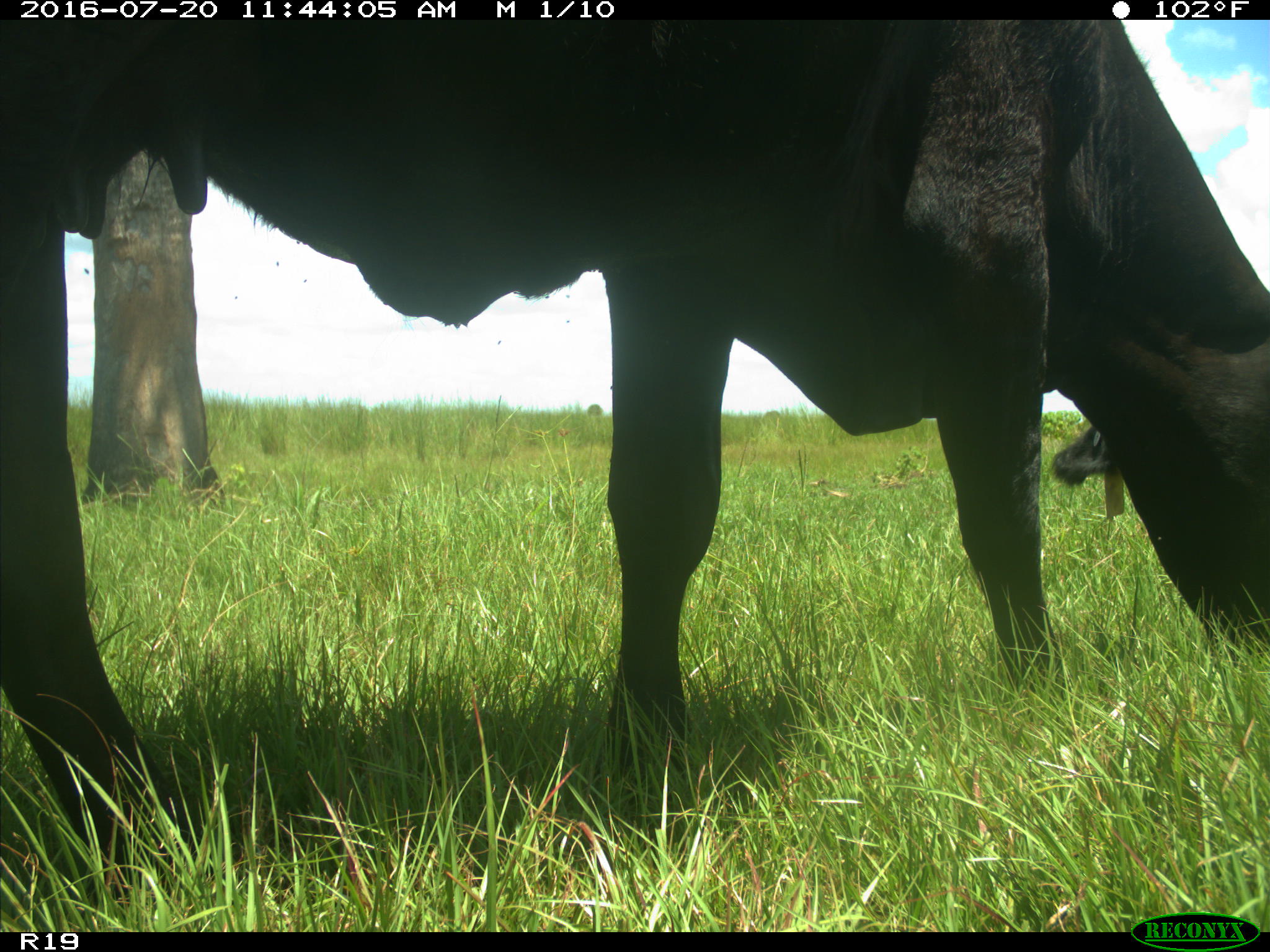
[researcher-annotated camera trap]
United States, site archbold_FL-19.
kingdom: Animalia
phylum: Chordata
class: Mammalia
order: Artiodactyla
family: Bovidae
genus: Bos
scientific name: Bos taurus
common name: domestic cow